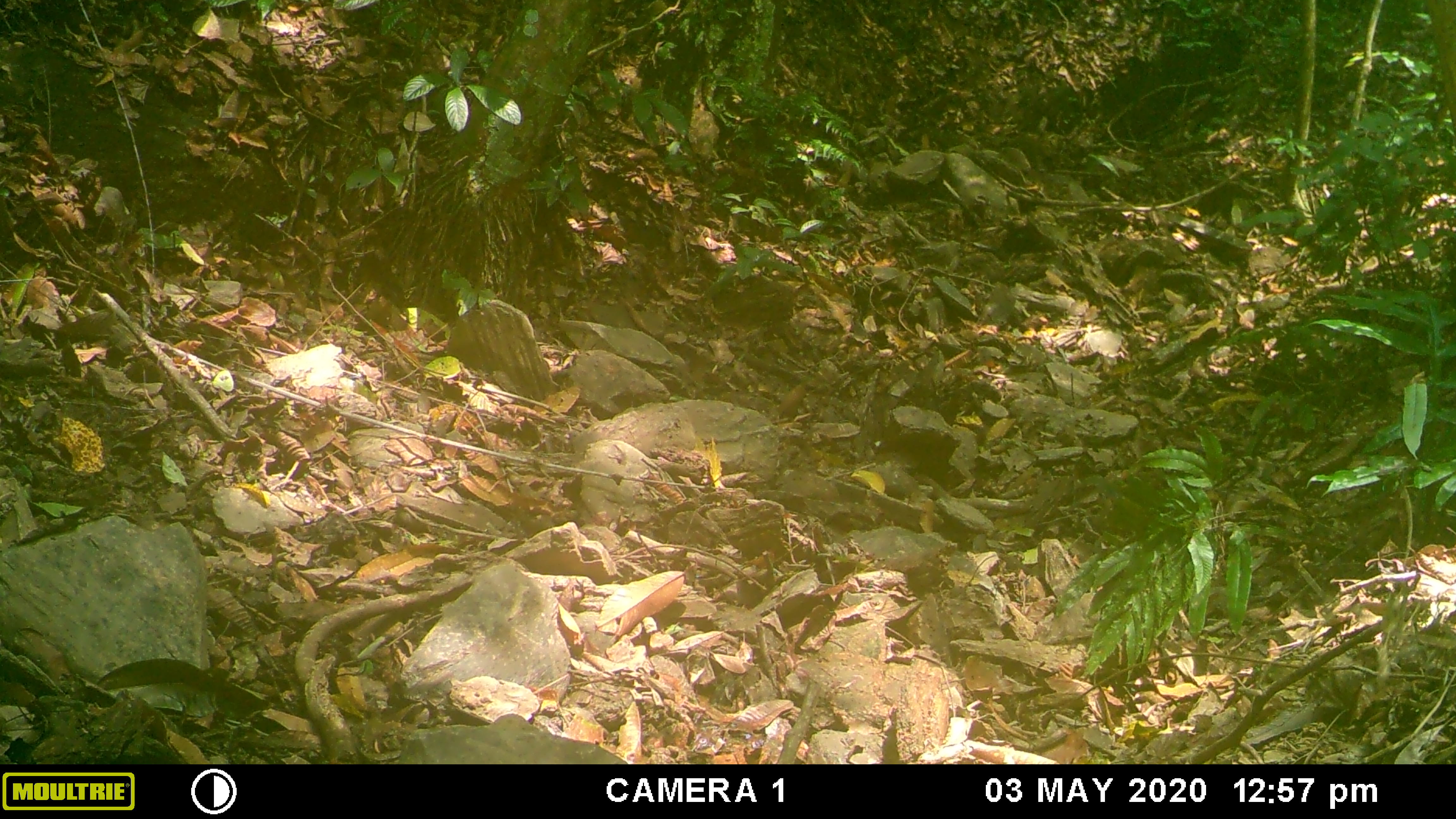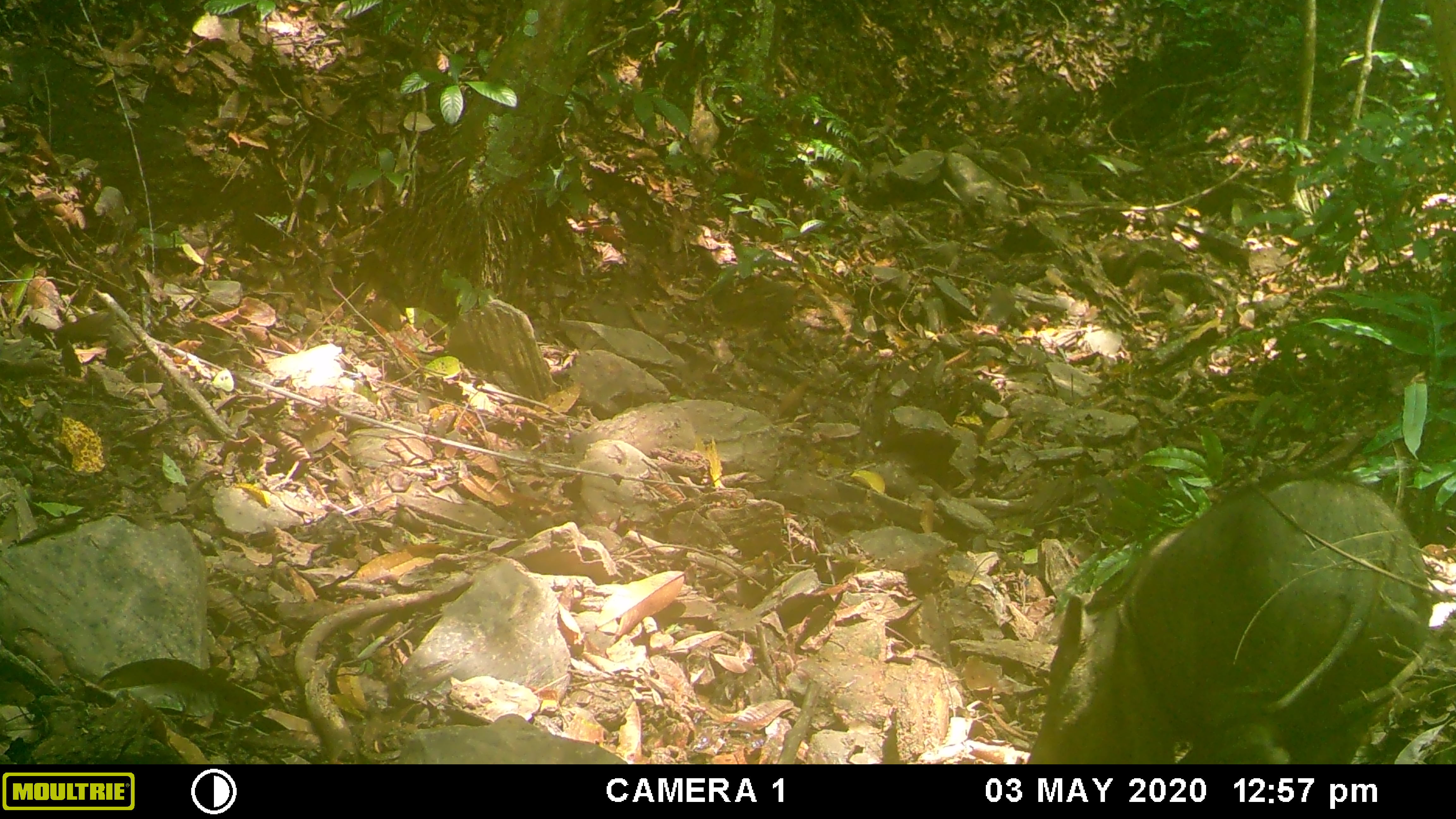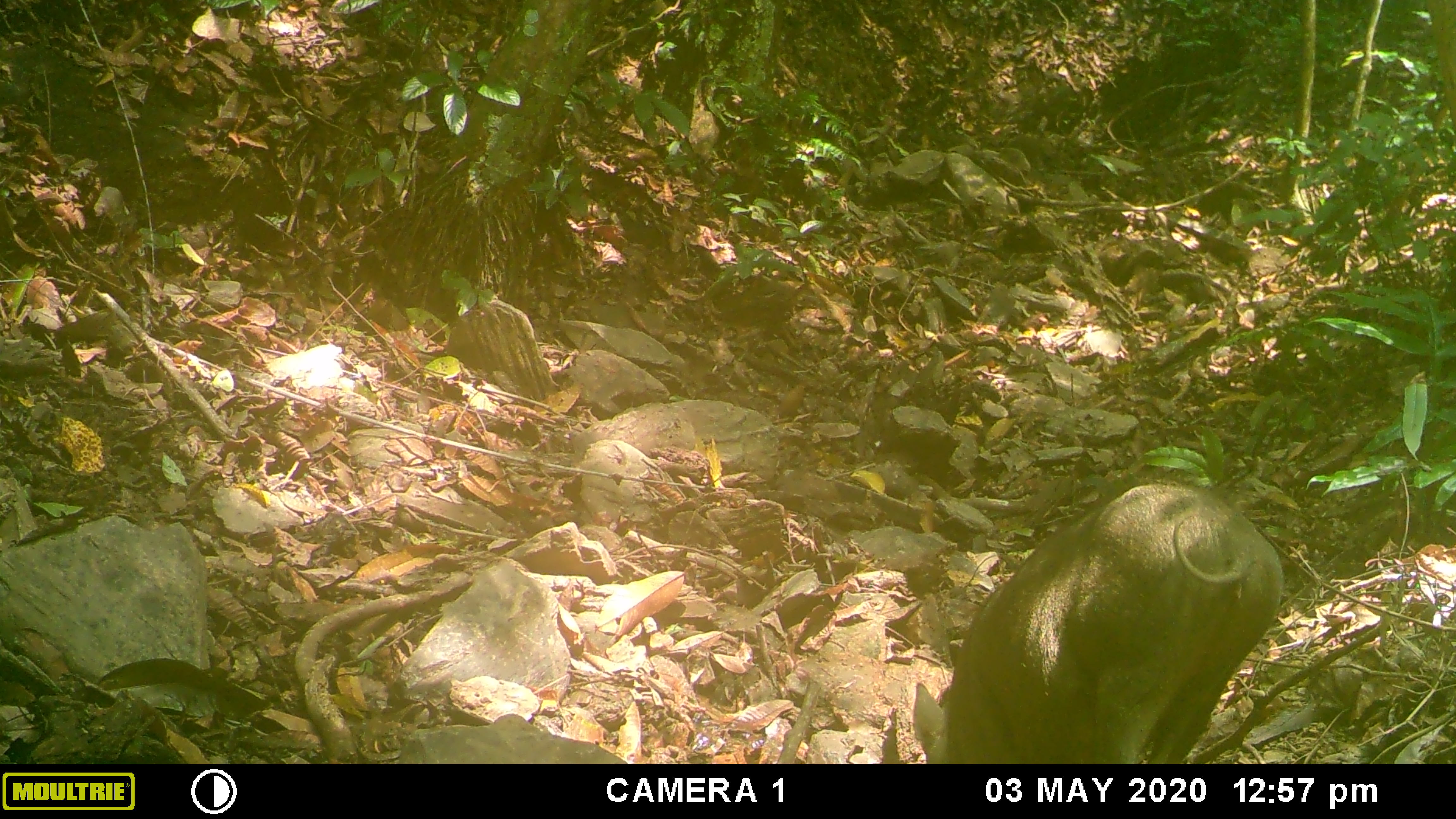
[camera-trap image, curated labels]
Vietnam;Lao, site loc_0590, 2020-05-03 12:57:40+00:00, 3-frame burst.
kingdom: Animalia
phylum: Chordata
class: Mammalia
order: Artiodactyla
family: Suidae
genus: Sus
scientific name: Sus scrofa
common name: eurasian wild pig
Eurasian wild pig (Sus scrofa). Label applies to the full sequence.